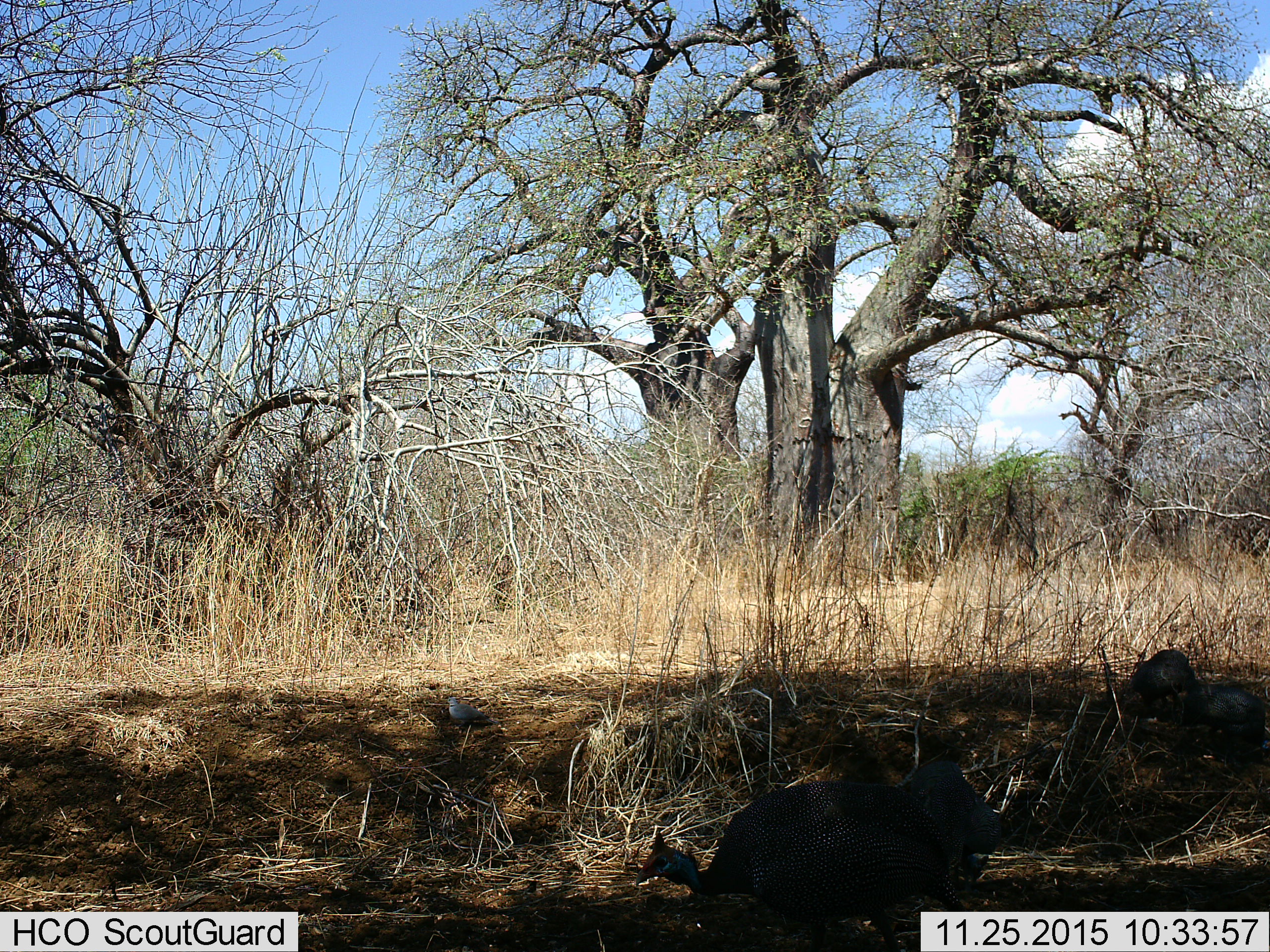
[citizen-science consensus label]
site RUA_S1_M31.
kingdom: Animalia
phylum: Chordata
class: Aves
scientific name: Aves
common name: bird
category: birdother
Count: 1.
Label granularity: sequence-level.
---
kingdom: Animalia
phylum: Chordata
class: Aves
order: Galliformes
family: Numididae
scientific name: Numididae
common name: guineafowl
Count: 4.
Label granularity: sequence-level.